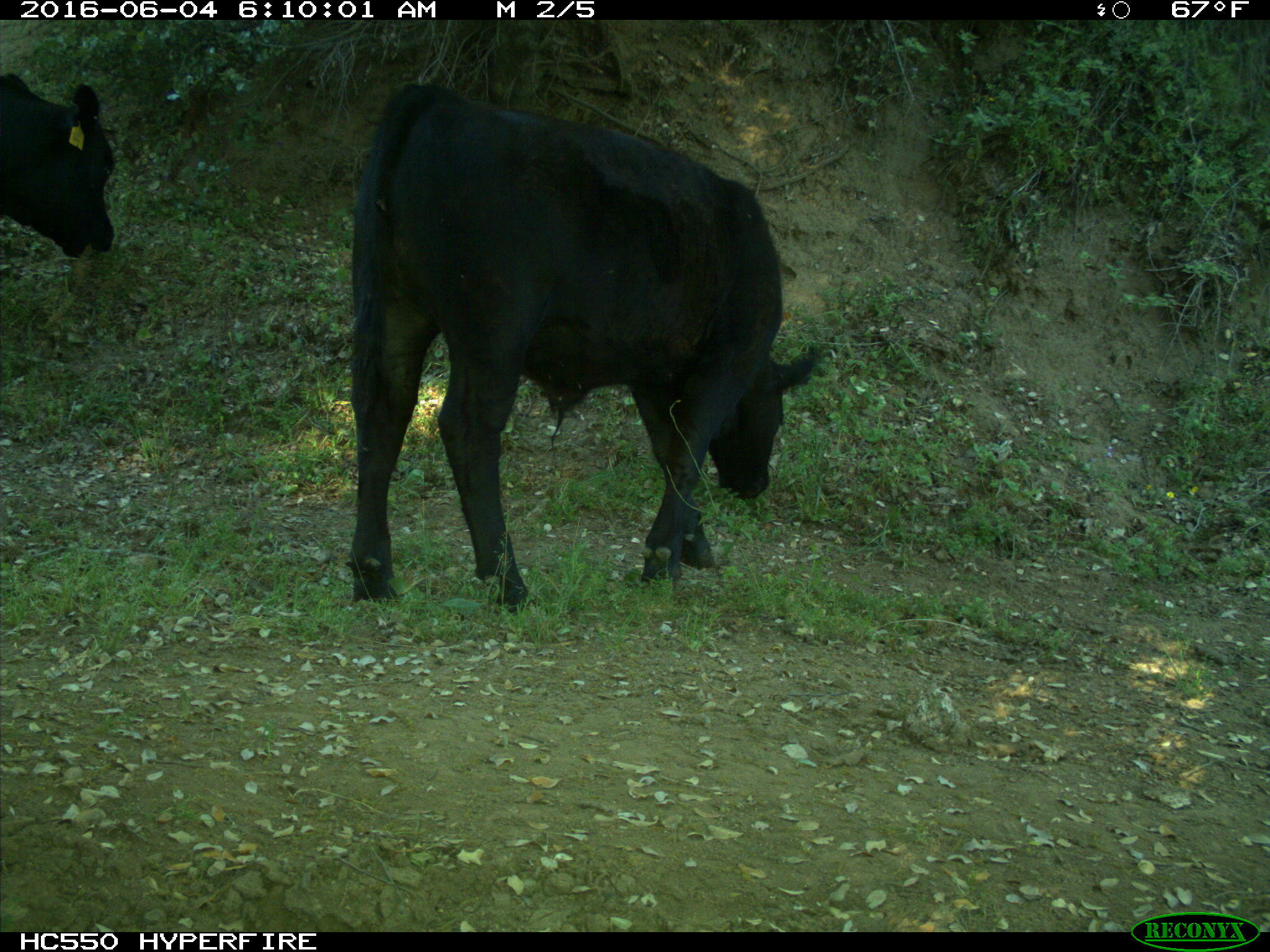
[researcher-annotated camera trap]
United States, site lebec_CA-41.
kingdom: Animalia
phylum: Chordata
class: Mammalia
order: Artiodactyla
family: Bovidae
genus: Bos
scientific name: Bos taurus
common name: domestic cow